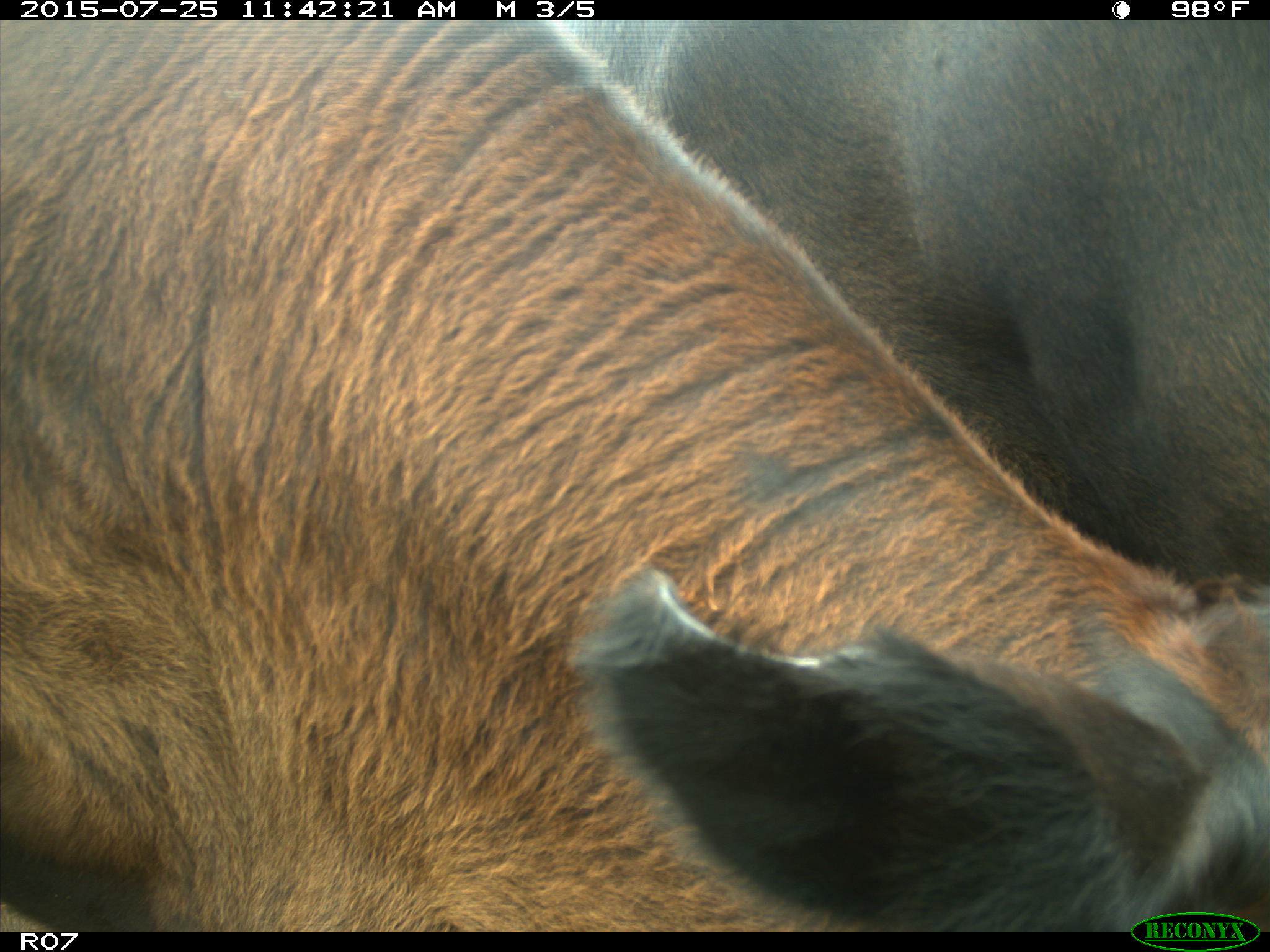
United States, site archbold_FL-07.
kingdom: Animalia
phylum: Chordata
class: Mammalia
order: Artiodactyla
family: Bovidae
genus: Bos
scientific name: Bos taurus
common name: domestic cow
Bos taurus (domestic cow).